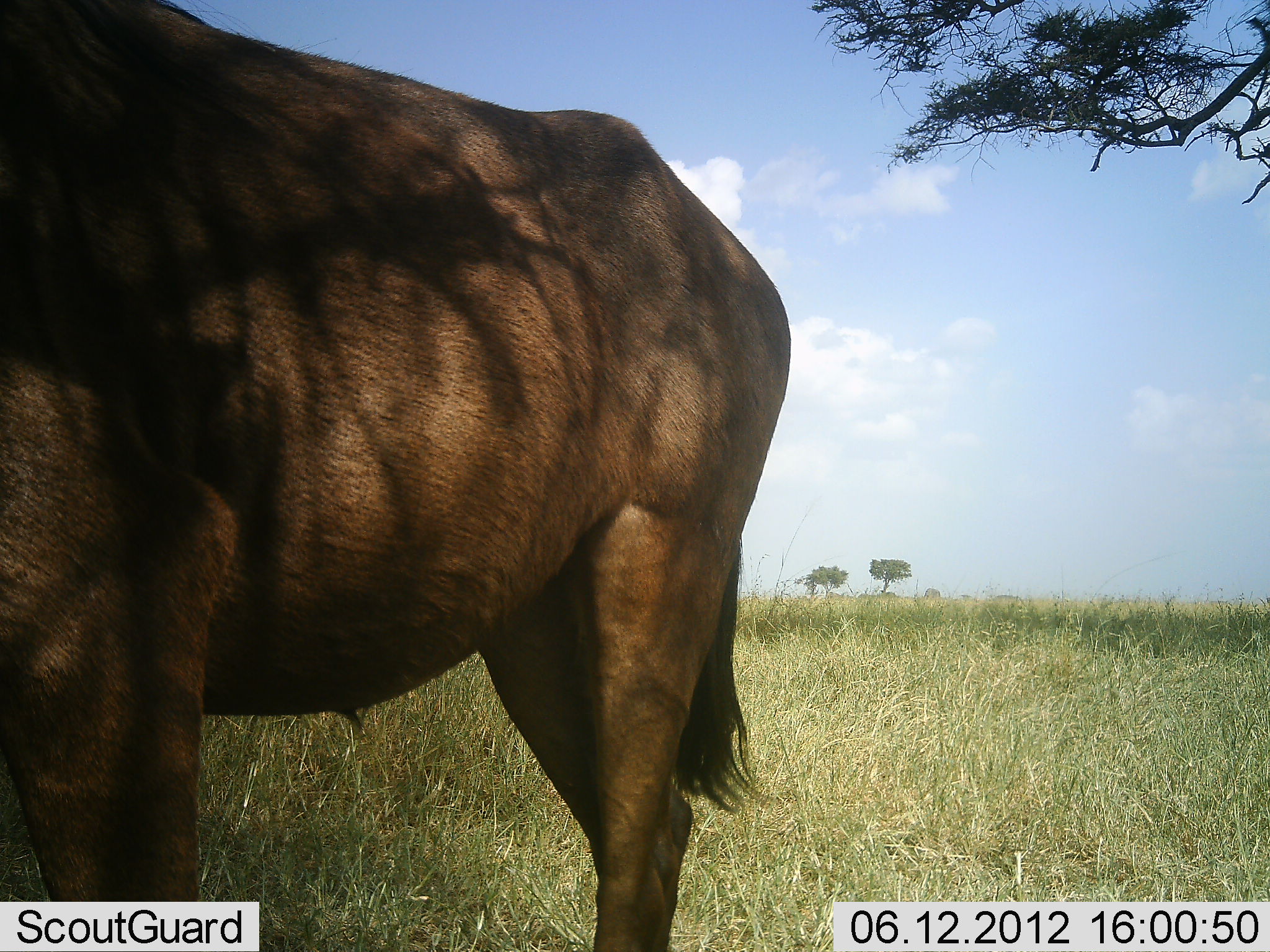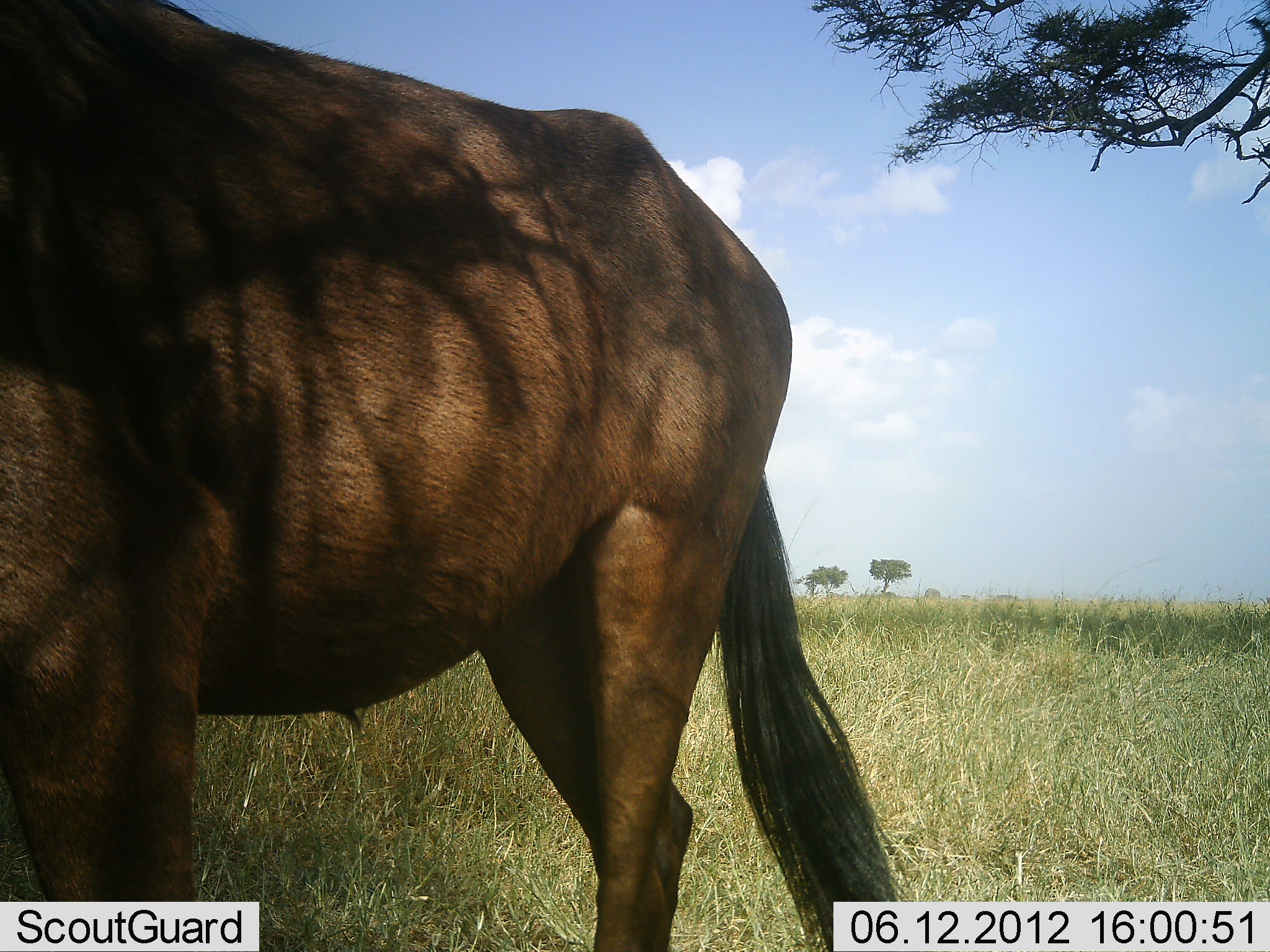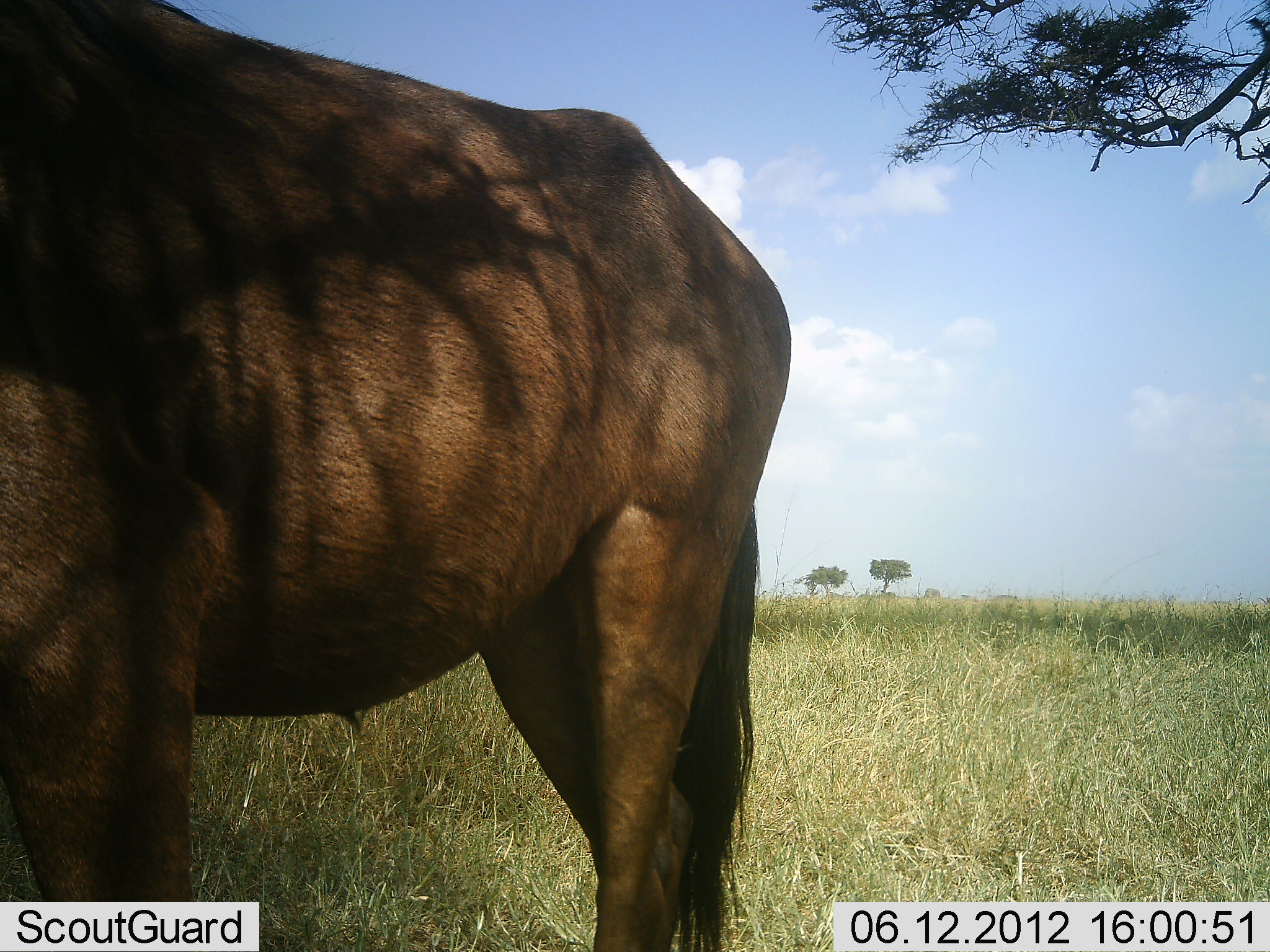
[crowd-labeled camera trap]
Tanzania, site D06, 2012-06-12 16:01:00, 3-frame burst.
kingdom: Animalia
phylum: Chordata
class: Mammalia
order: Artiodactyla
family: Bovidae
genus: Connochaetes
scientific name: Connochaetes taurinus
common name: blue wildebeest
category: wildebeest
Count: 1.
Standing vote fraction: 90%.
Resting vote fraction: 0%.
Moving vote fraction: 10%.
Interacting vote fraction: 0%.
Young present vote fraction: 0%.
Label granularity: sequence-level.